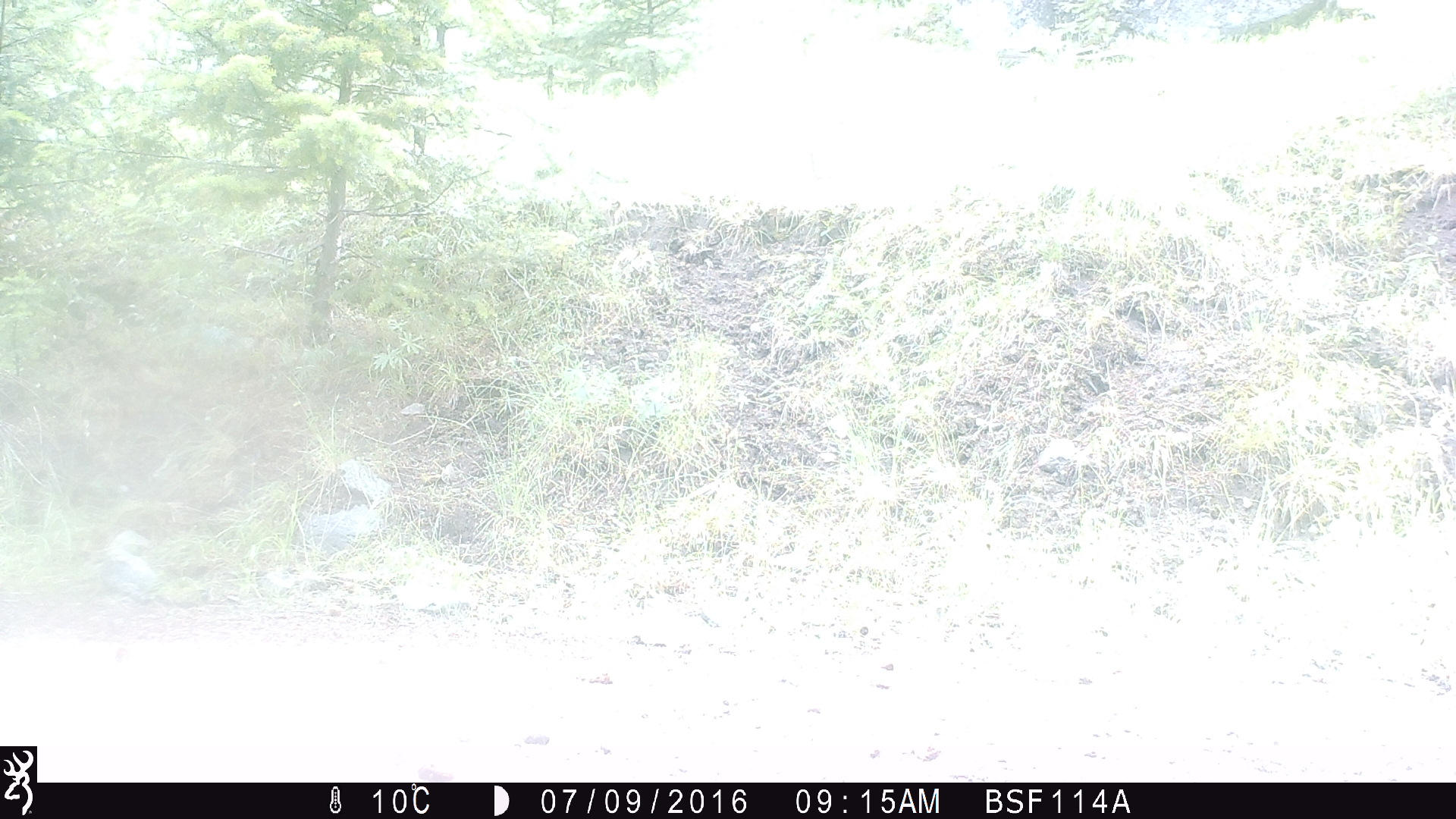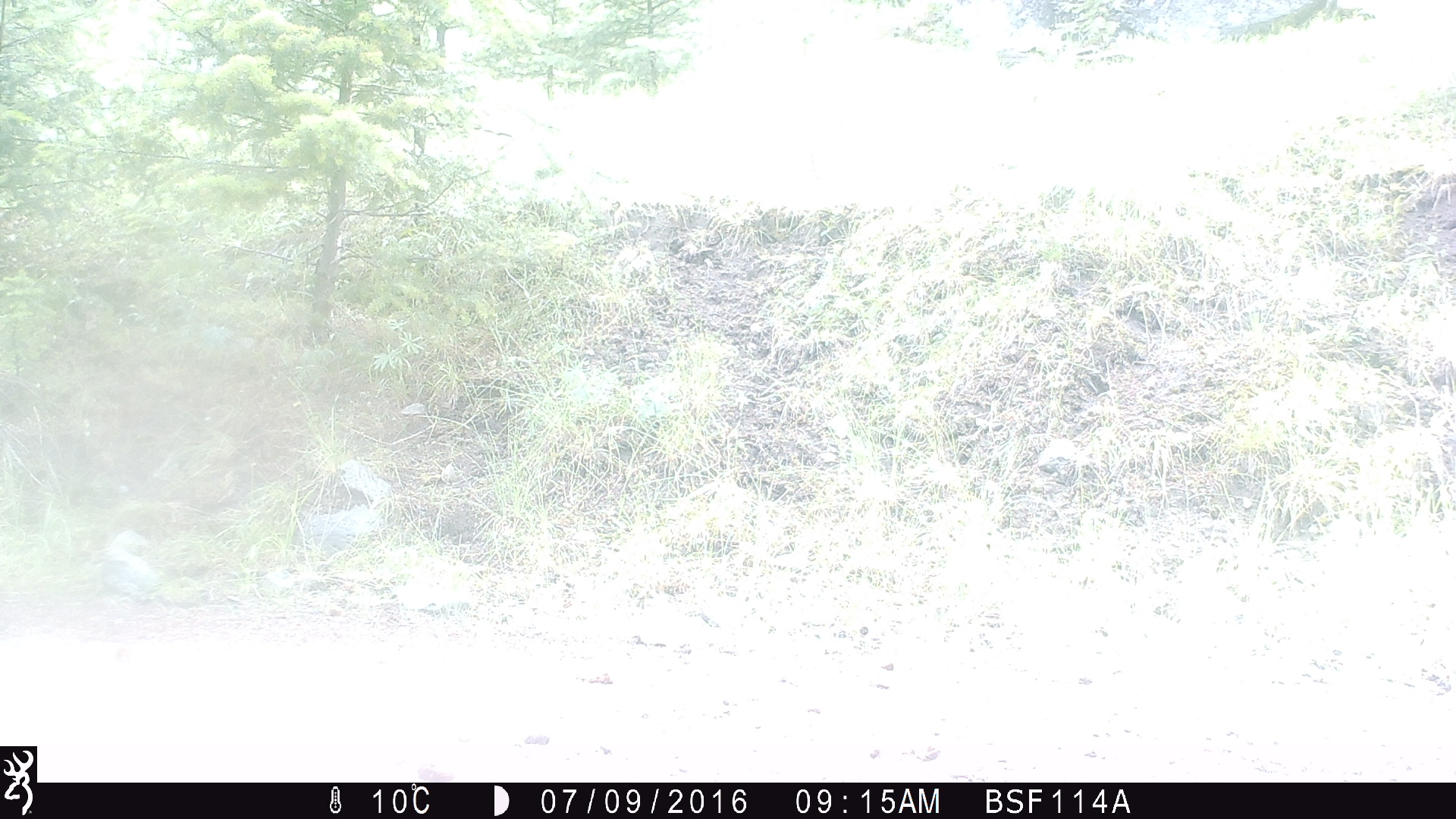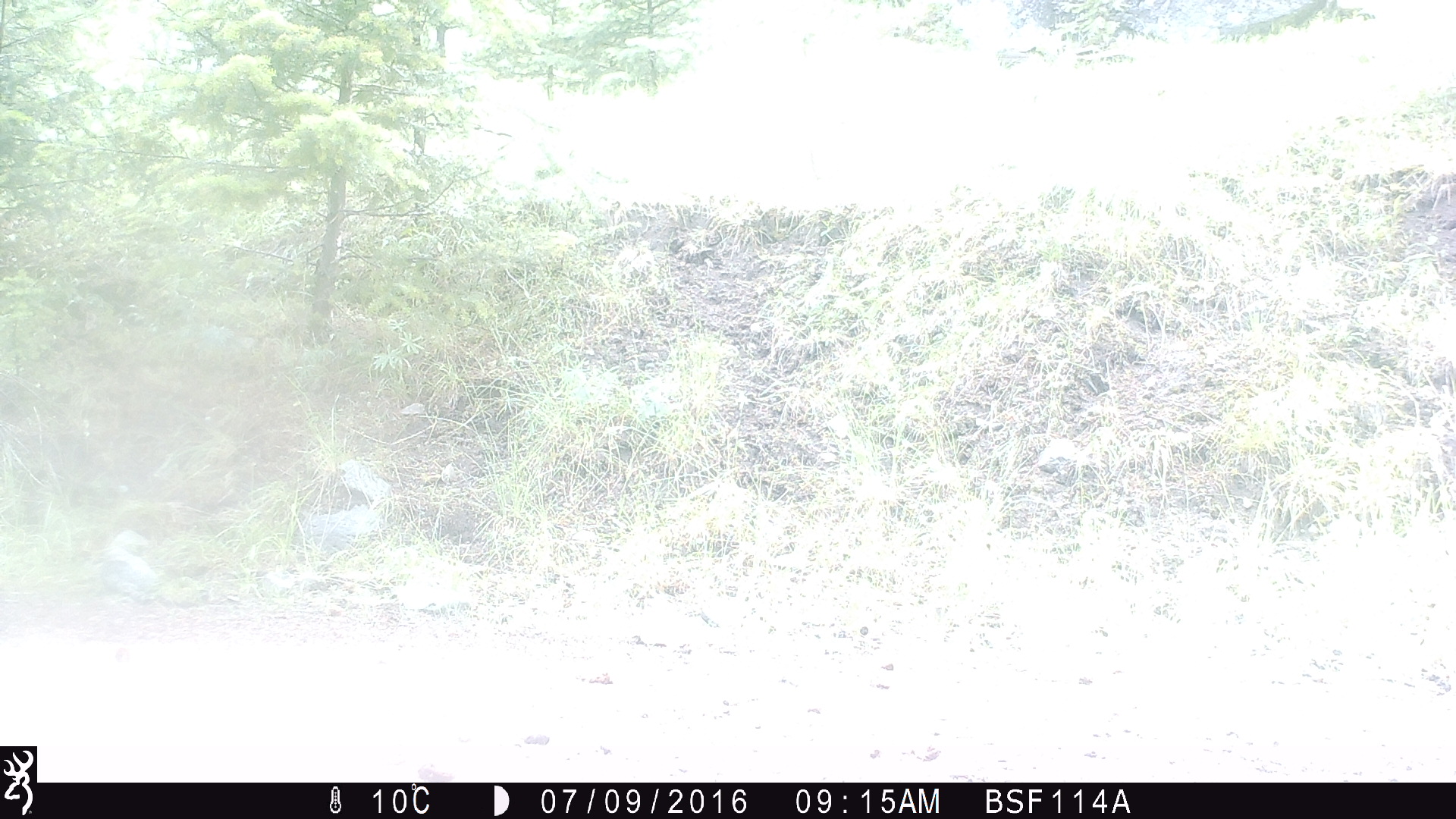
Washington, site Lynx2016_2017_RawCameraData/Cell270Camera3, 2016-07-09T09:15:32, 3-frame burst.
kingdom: Animalia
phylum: Chordata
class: Mammalia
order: Artiodactyla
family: Bovidae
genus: Bos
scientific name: Bos taurus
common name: domestic cattle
Domestic cattle (Bos taurus). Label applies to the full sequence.